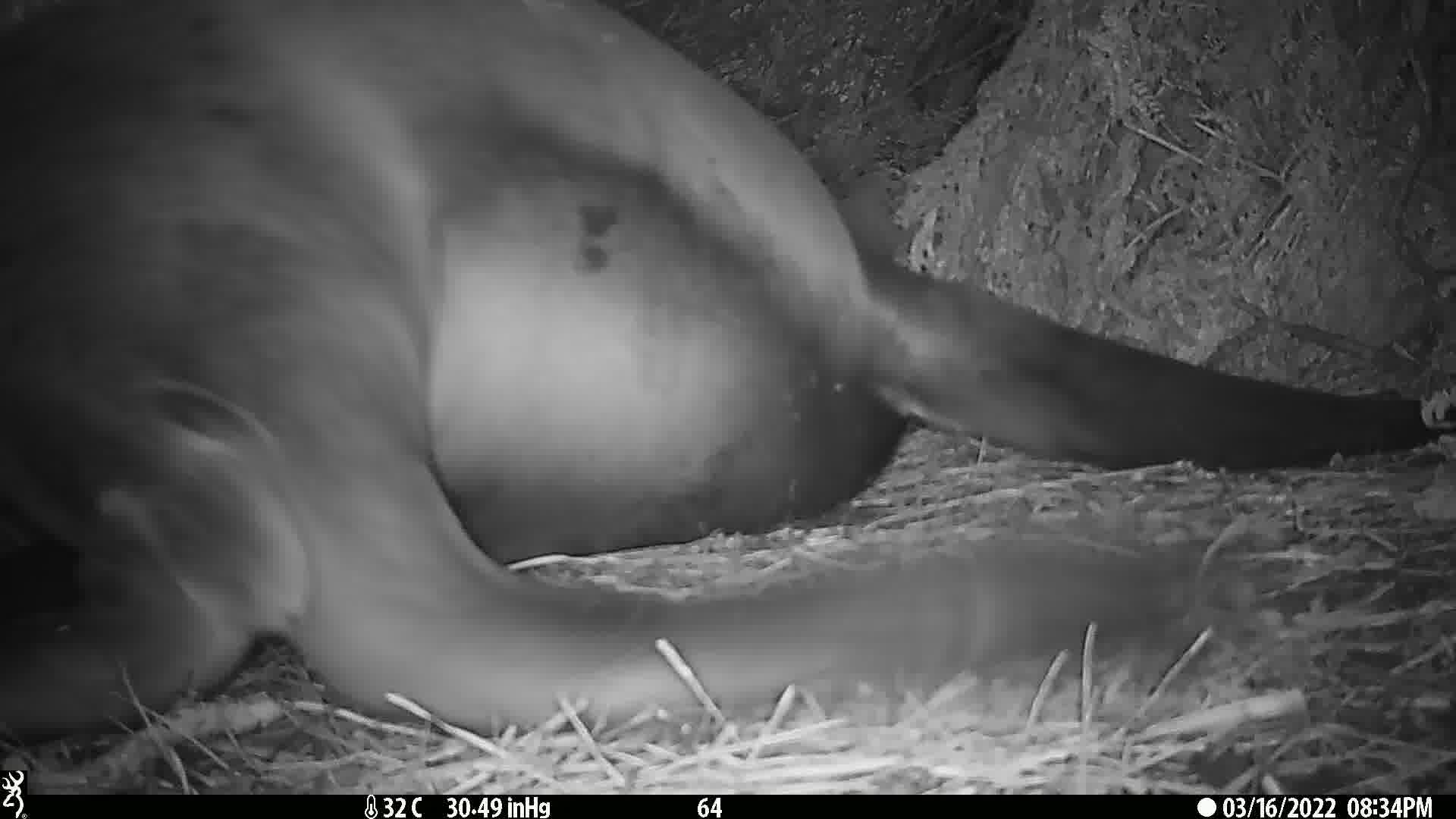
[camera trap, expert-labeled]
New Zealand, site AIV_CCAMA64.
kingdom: Animalia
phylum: Chordata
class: Mammalia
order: Carnivora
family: Otariidae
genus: Phocarctos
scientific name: Phocarctos hookeri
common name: new zealand sea lion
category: sealion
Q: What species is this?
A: Sealion (new zealand sea lion) (Phocarctos hookeri).